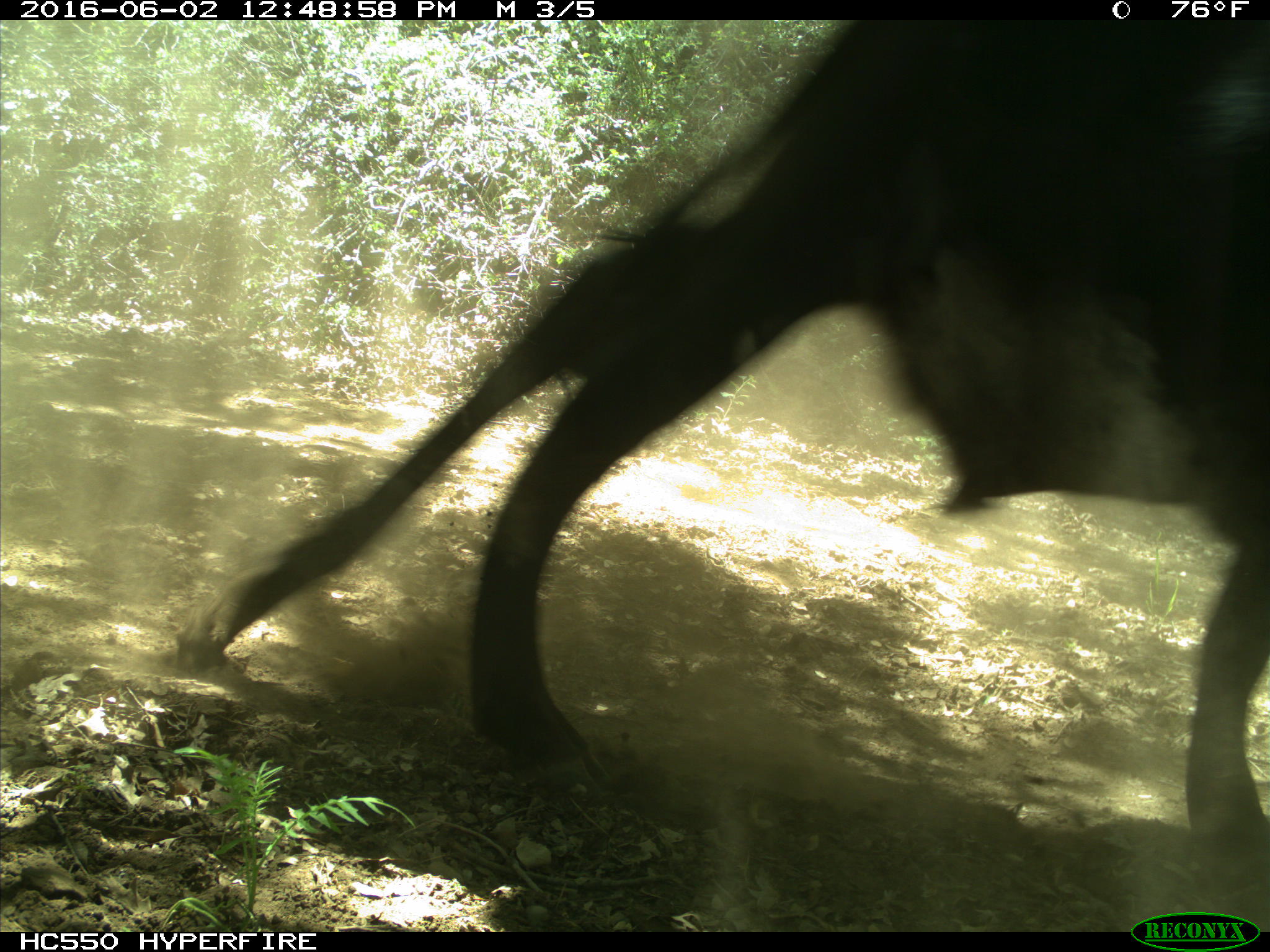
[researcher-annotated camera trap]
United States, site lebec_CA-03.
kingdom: Animalia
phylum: Chordata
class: Mammalia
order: Artiodactyla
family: Bovidae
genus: Bos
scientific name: Bos taurus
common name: domestic cow